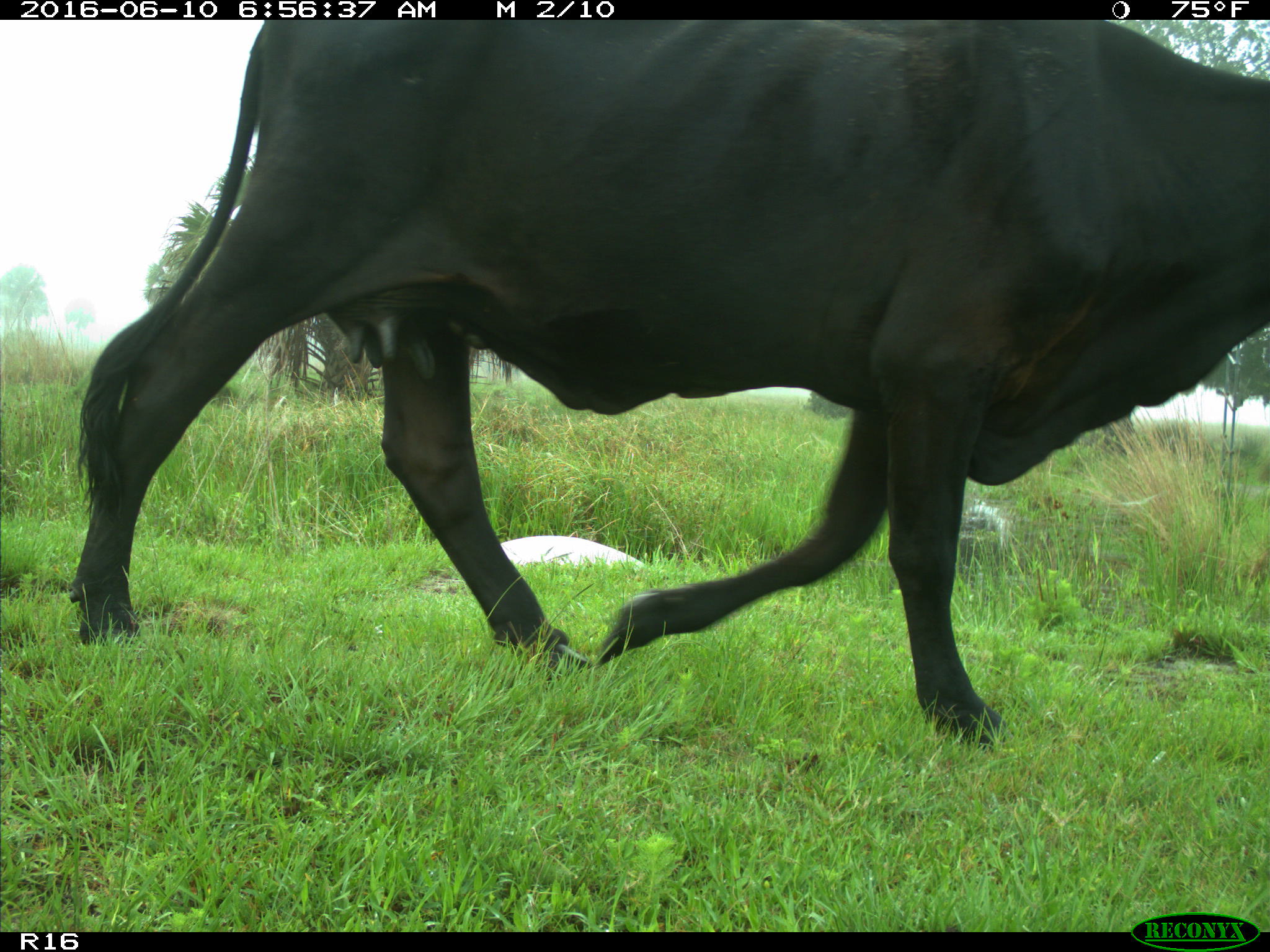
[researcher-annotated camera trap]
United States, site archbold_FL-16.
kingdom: Animalia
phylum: Chordata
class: Mammalia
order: Artiodactyla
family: Bovidae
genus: Bos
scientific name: Bos taurus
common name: domestic cow